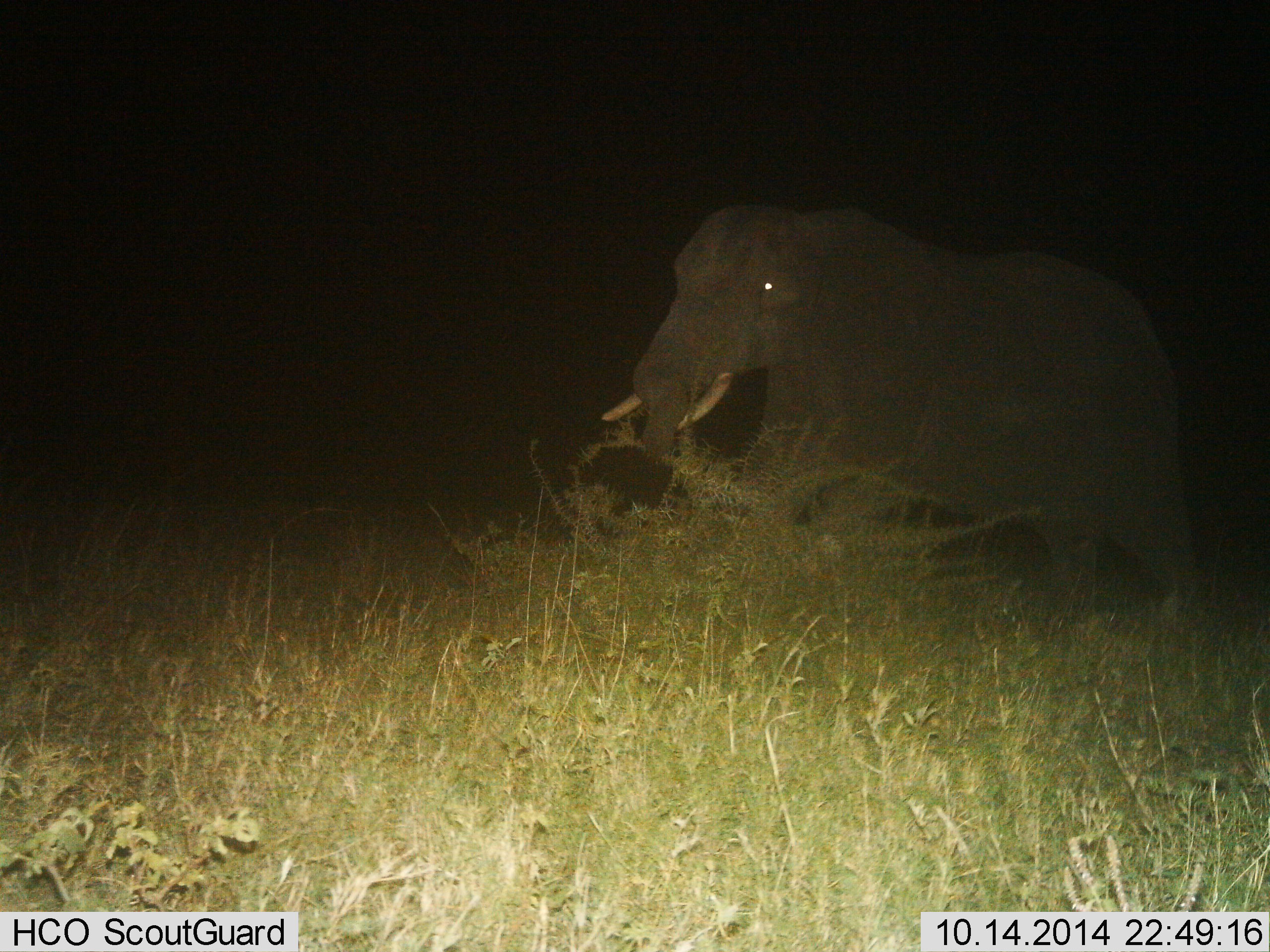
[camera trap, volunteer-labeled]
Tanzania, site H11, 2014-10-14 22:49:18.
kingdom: Animalia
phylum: Chordata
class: Mammalia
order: Proboscidea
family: Elephantidae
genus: Loxodonta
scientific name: Loxodonta africana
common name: african bush elephant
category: elephant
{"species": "elephant (african bush elephant) (Loxodonta africana)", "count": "1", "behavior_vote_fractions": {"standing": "10%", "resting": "0%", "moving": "60%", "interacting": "0%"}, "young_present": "0%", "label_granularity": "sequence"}